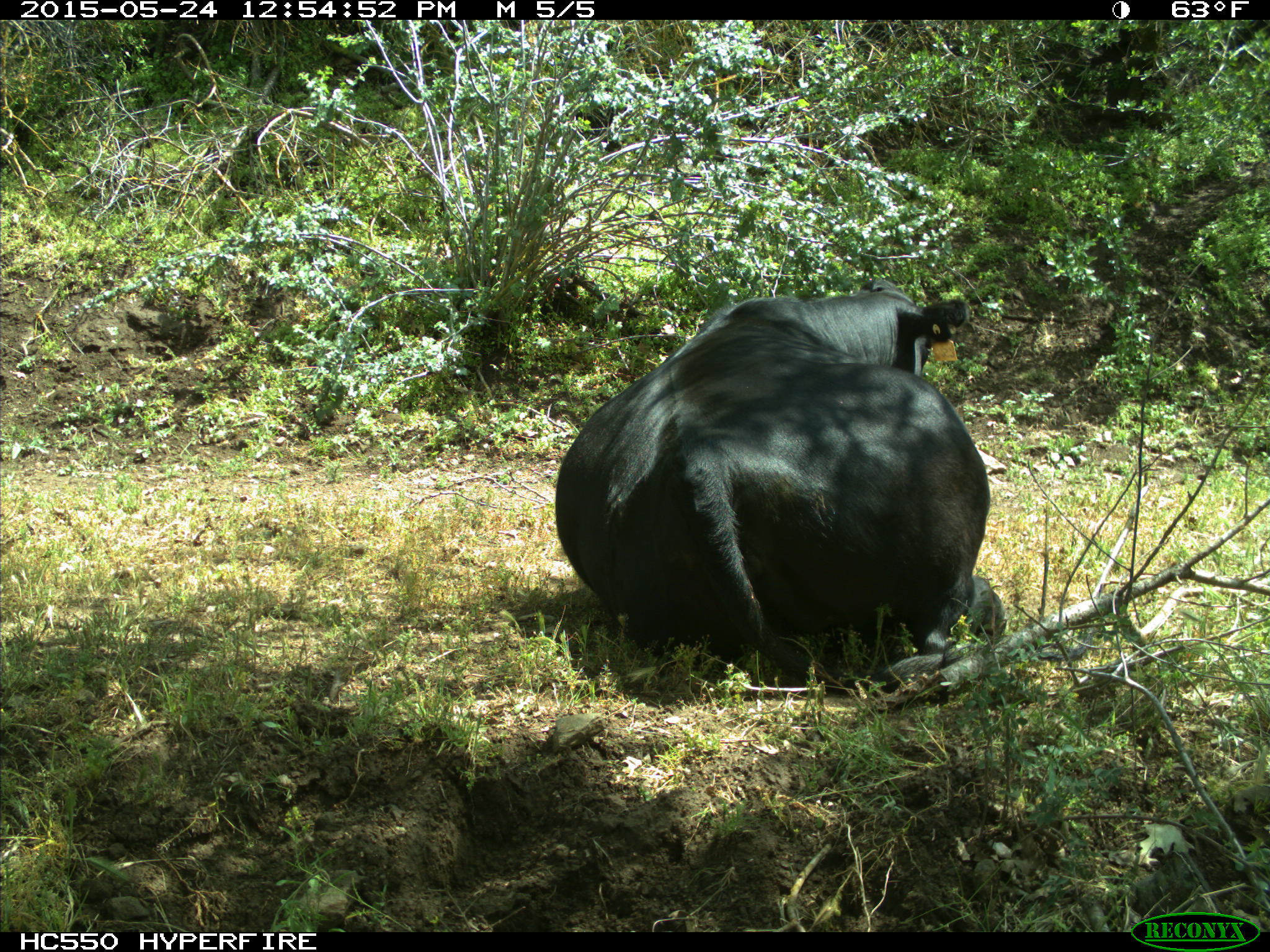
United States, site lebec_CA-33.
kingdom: Animalia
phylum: Chordata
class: Mammalia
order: Artiodactyla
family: Bovidae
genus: Bos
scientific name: Bos taurus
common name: domestic cow